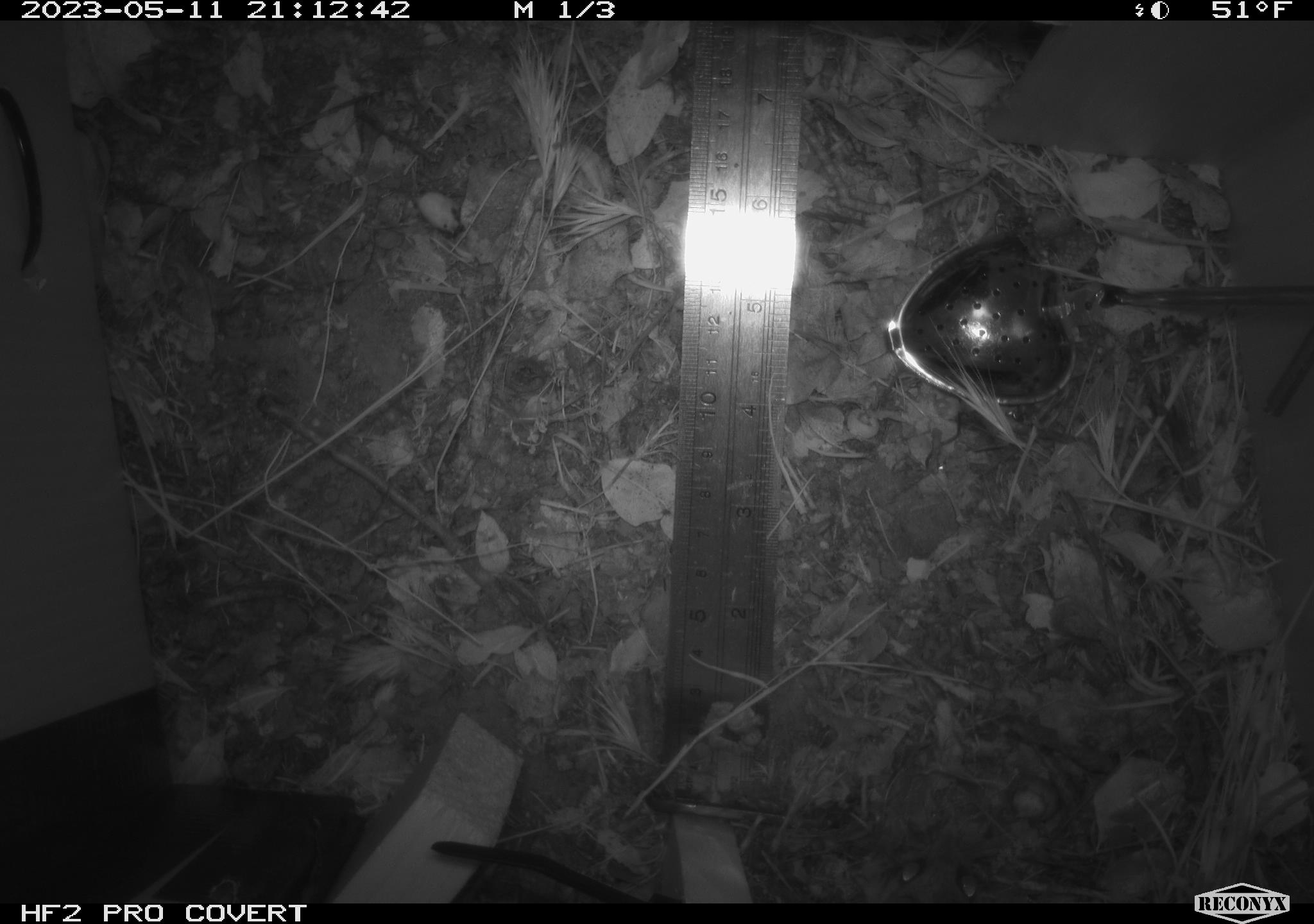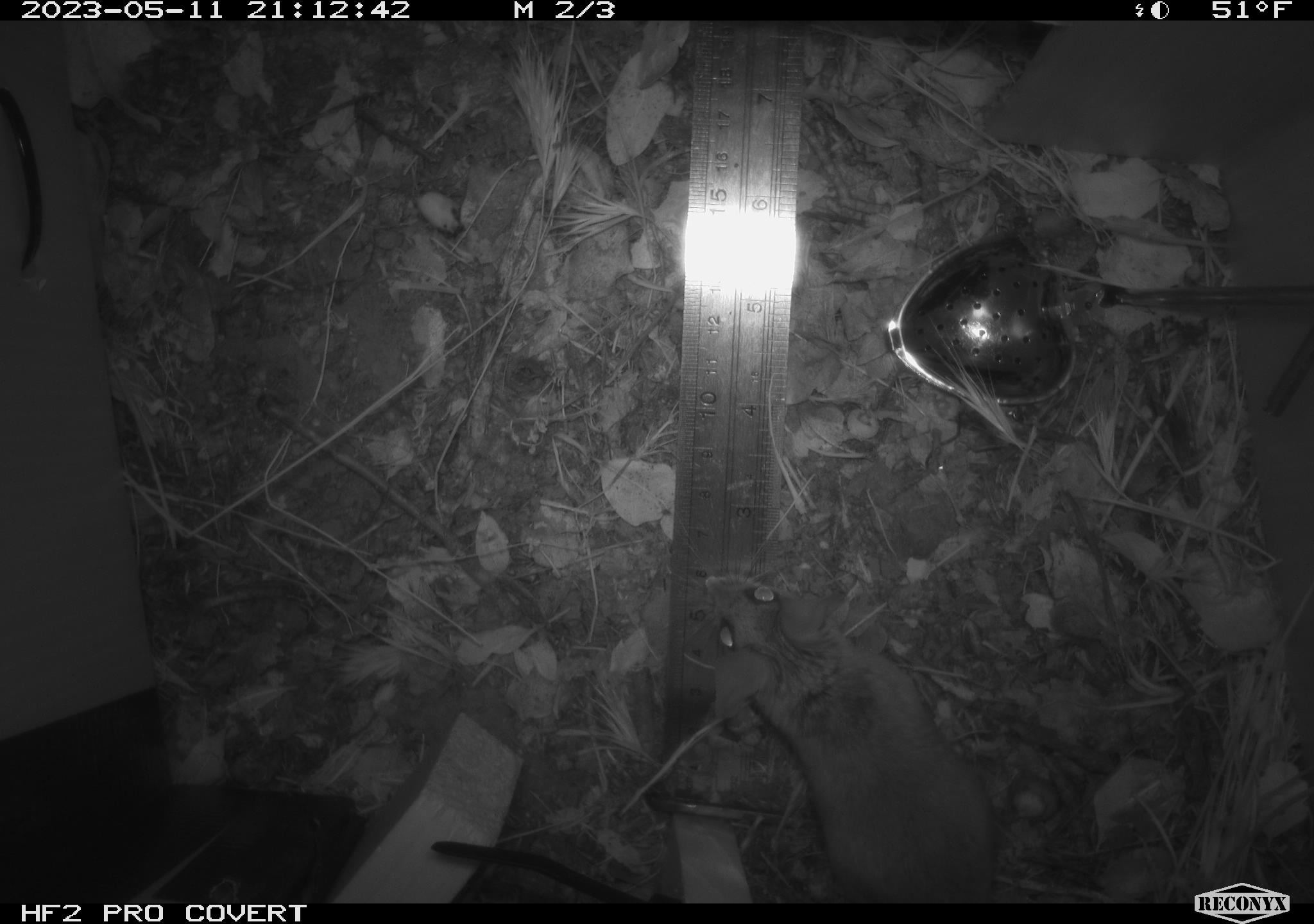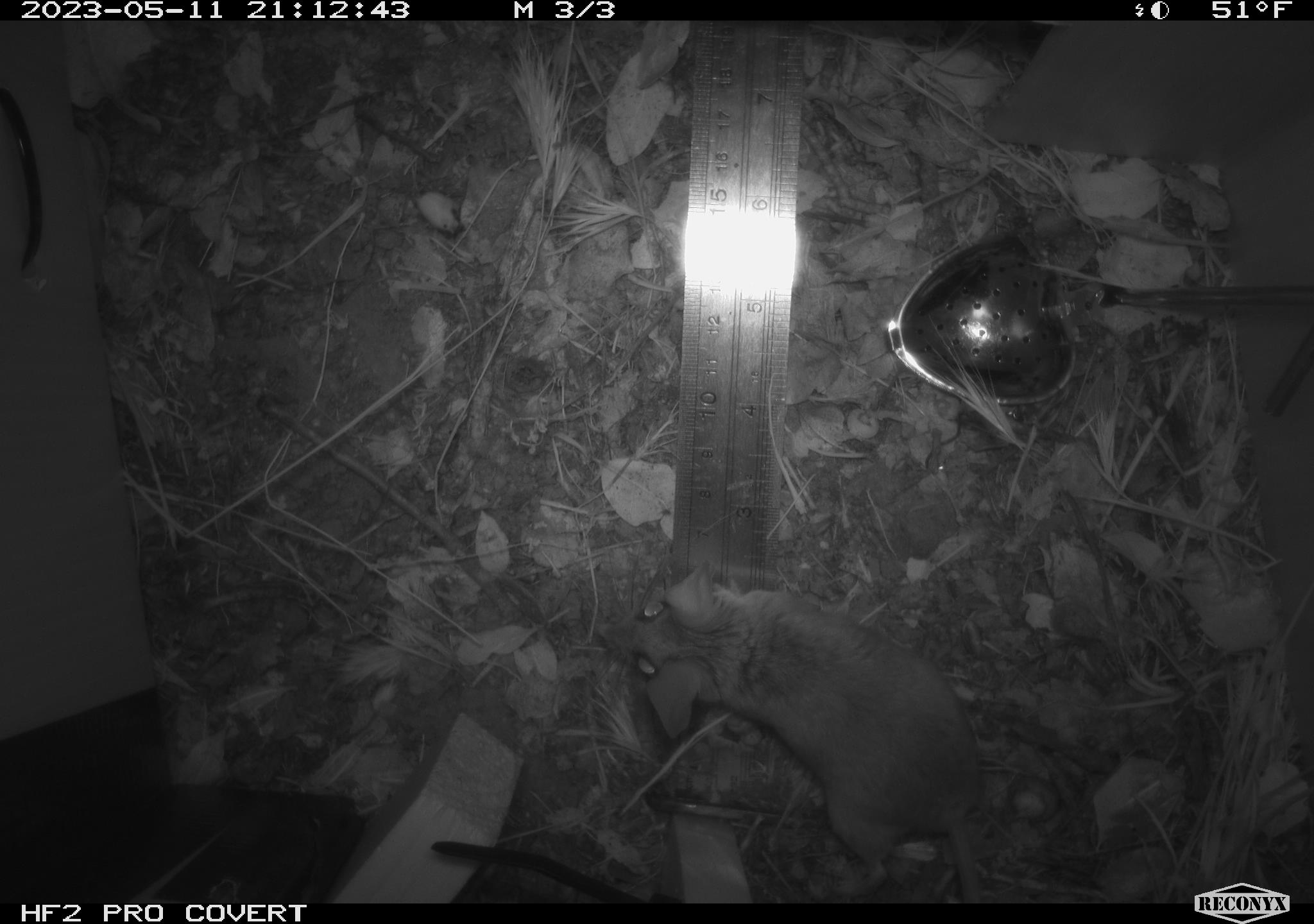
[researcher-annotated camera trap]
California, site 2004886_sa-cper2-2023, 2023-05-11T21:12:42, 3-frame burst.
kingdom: Animalia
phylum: Chordata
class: Mammalia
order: Rodentia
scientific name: Rodentia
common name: mouse species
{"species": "mouse species (Rodentia)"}